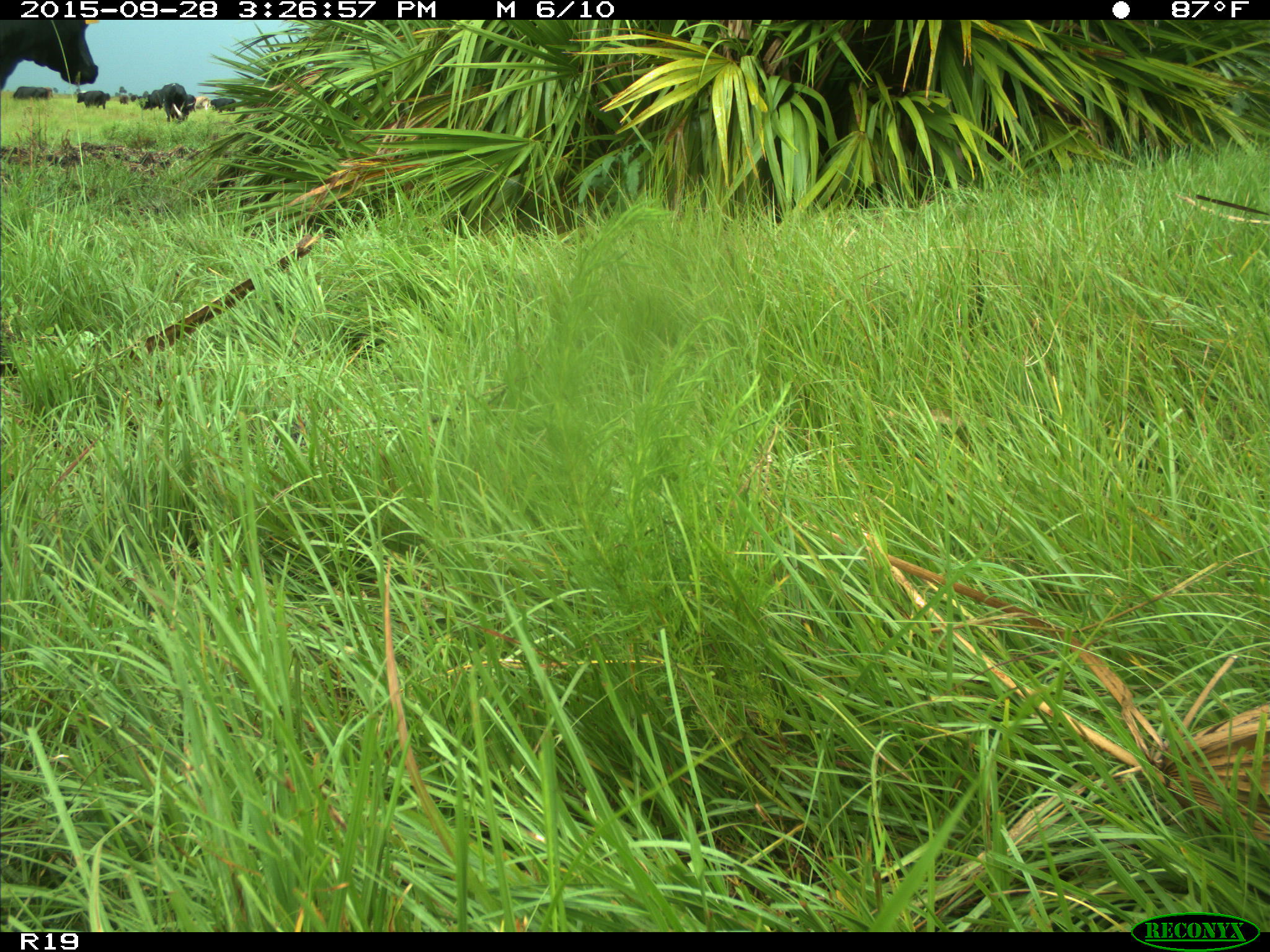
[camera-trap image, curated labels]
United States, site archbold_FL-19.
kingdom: Animalia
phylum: Chordata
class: Mammalia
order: Artiodactyla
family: Bovidae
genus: Bos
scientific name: Bos taurus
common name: domestic cow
Bos taurus (domestic cow).